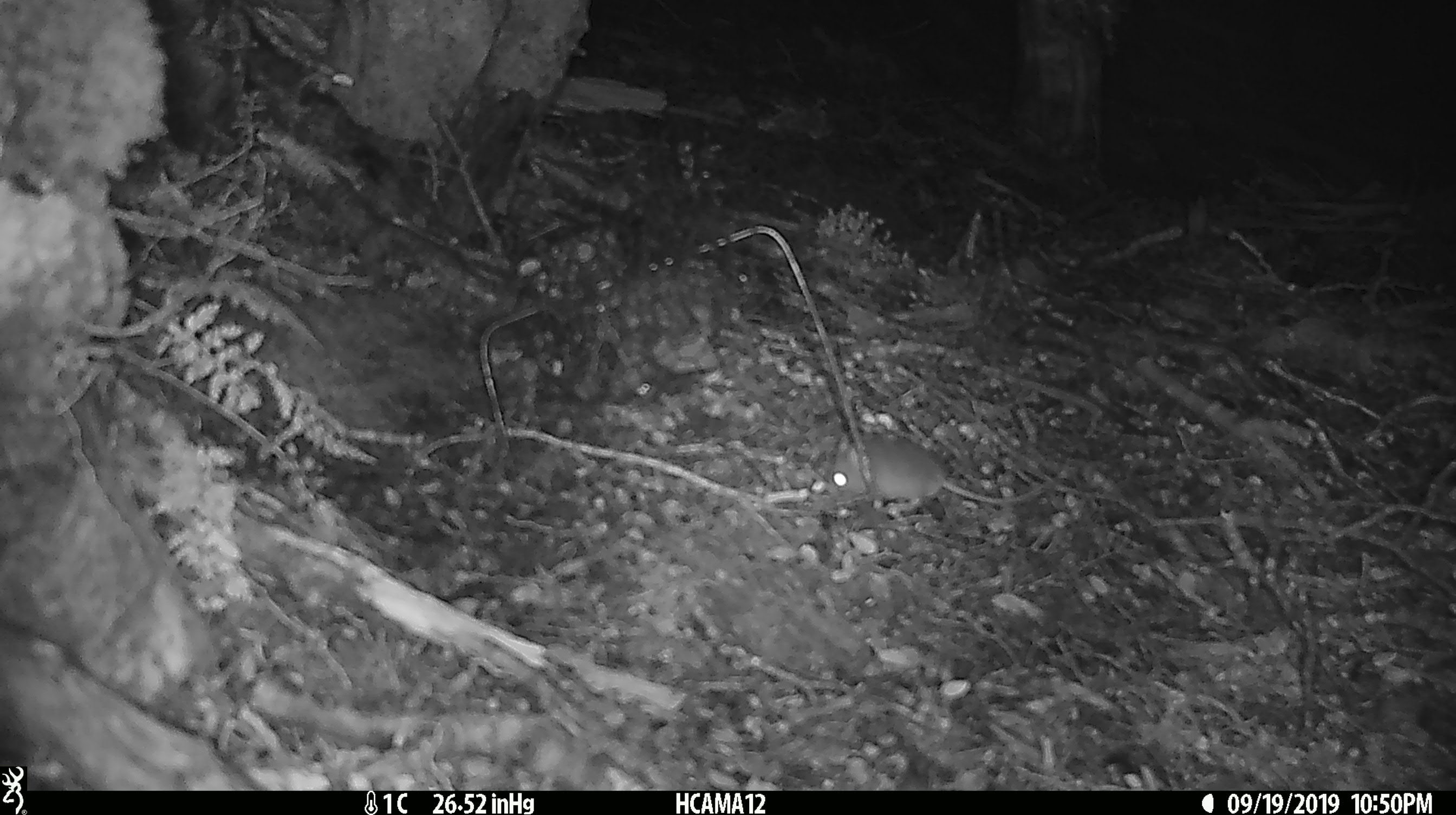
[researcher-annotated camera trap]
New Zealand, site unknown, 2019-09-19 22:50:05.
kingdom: Animalia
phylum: Chordata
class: Mammalia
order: Rodentia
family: Muridae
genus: Mus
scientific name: Mus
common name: mouse